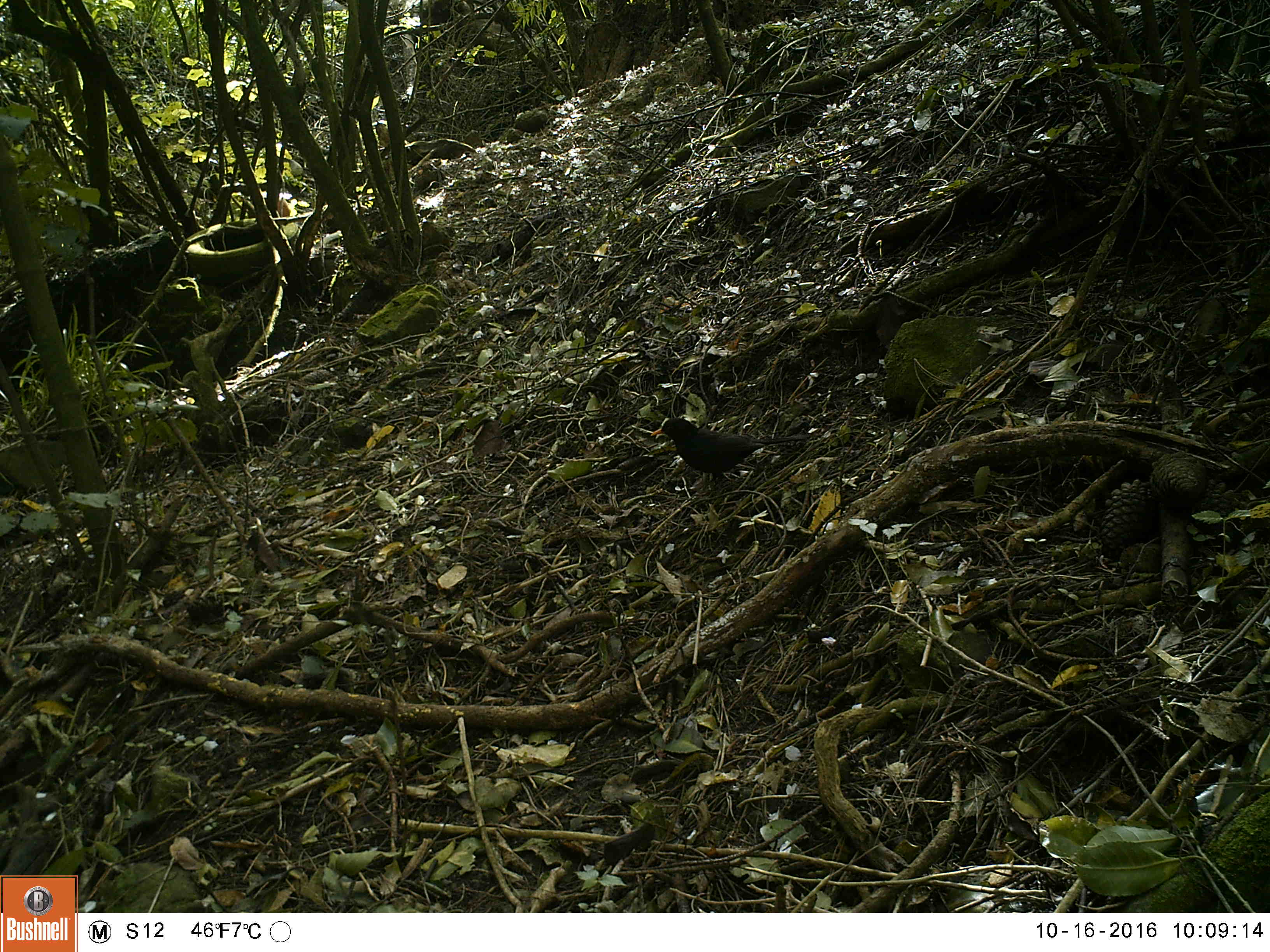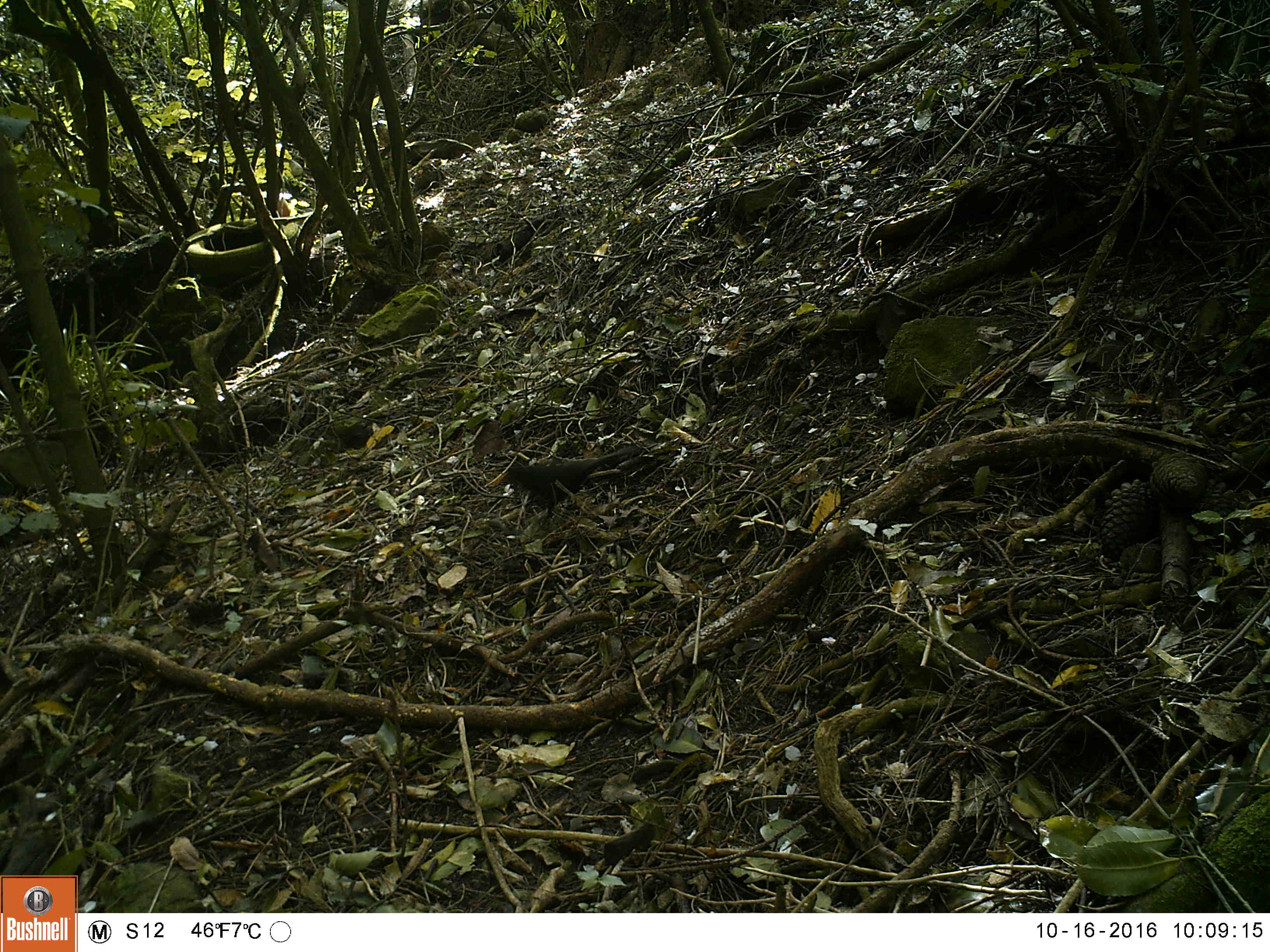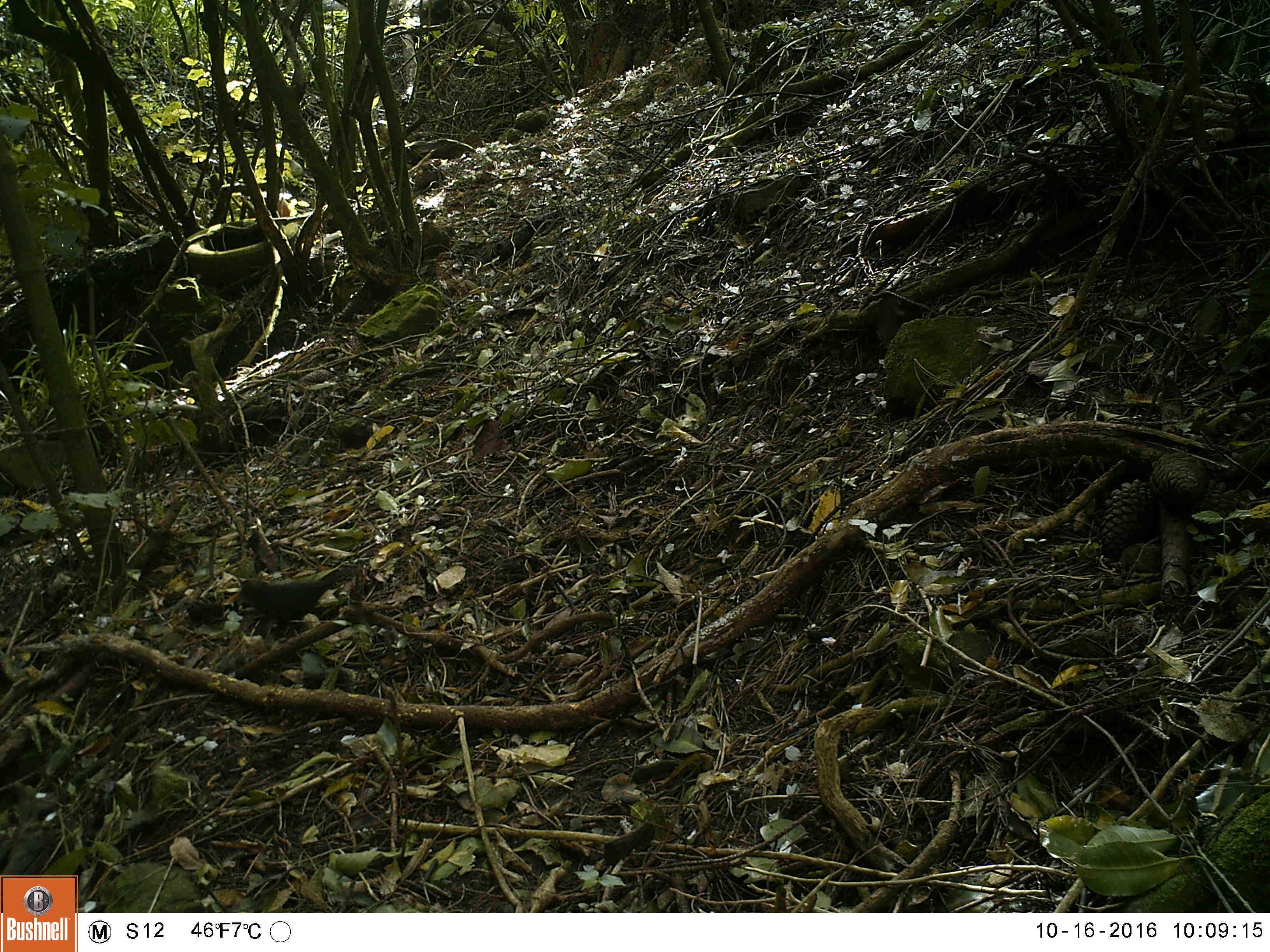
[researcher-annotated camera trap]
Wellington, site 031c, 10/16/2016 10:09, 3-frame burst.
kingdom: Animalia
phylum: Chordata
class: Aves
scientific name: Aves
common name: bird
Bird (Aves).